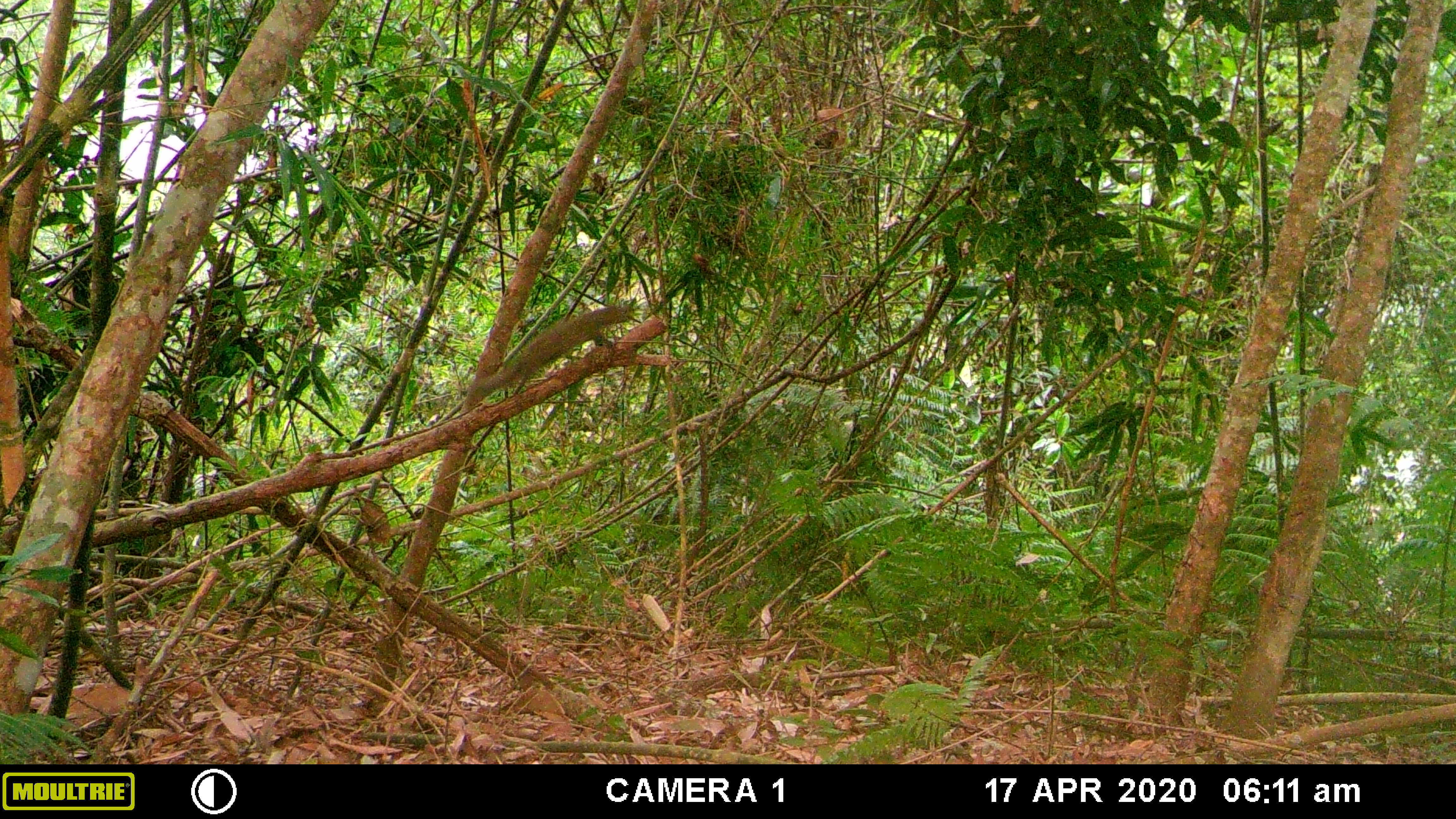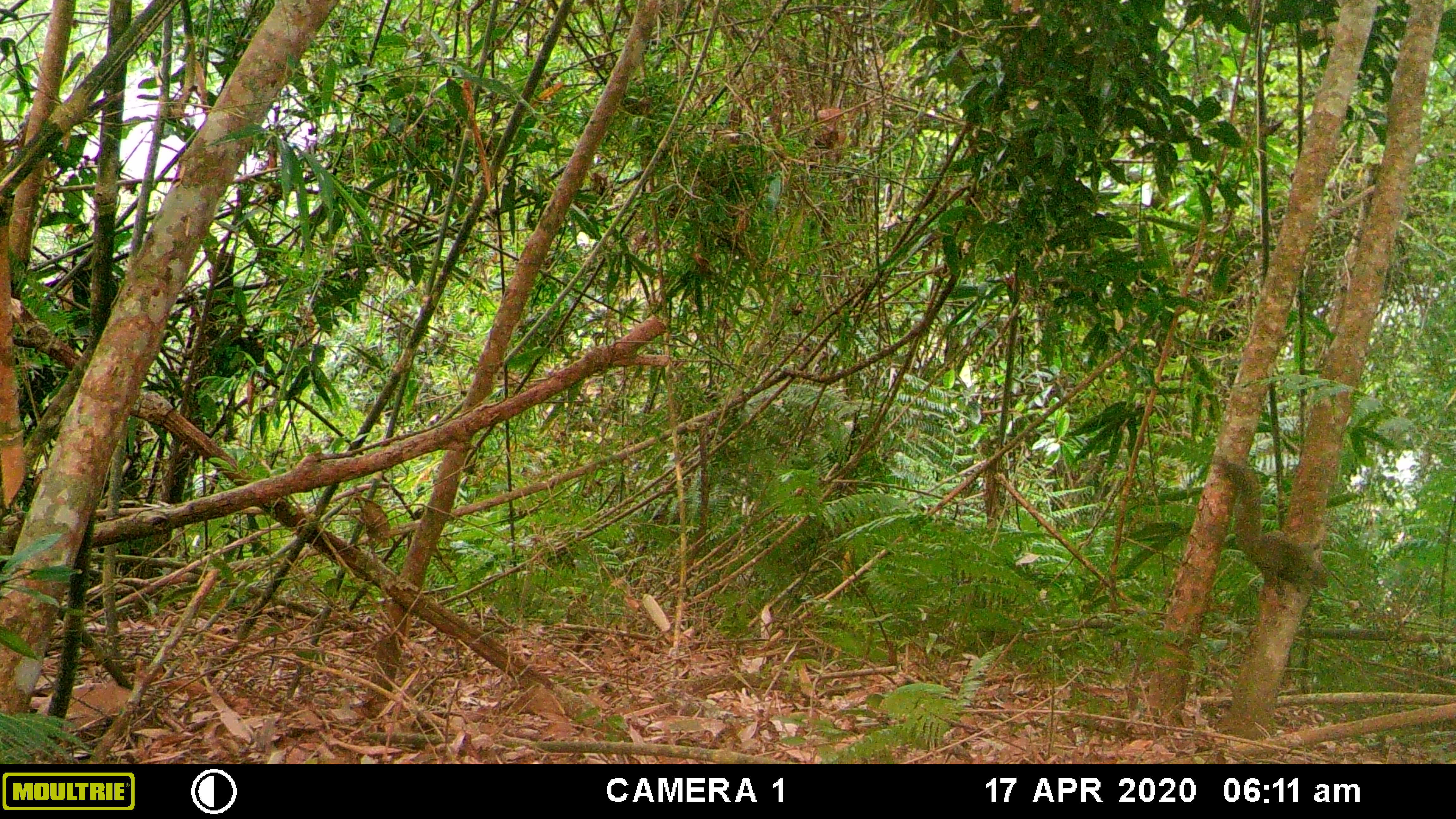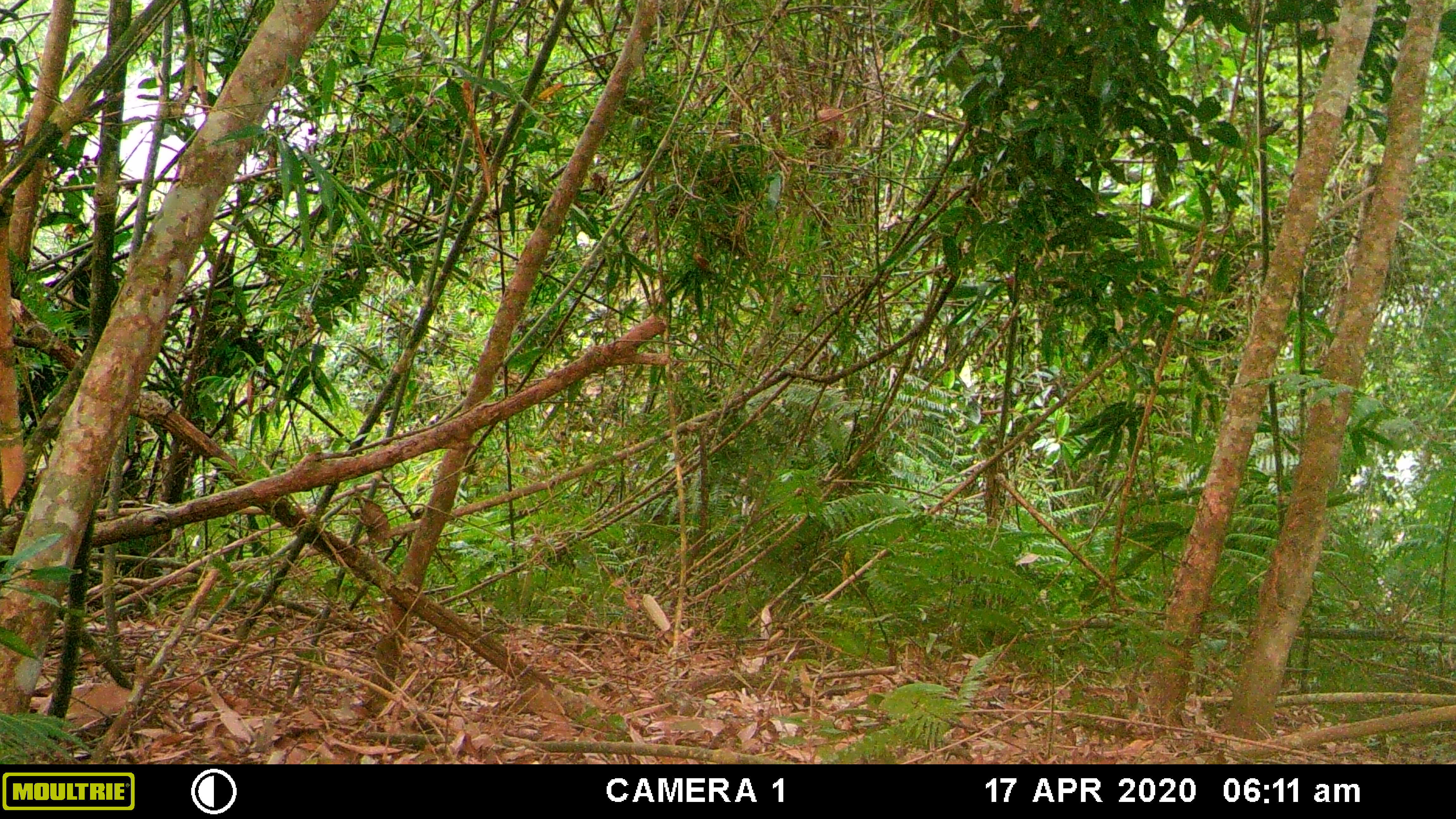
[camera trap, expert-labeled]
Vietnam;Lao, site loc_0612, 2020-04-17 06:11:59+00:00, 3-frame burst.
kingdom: Animalia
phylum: Chordata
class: Mammalia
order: Rodentia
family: Sciuridae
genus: Callosciurus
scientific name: Callosciurus erythraeus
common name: pallas's squirrel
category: pallass squirrel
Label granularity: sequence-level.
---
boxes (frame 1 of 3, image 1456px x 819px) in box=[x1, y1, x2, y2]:
pallass squirrel: box=[466, 303, 632, 409]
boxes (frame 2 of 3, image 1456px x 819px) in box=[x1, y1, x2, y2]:
pallass squirrel: box=[1224, 461, 1330, 595]